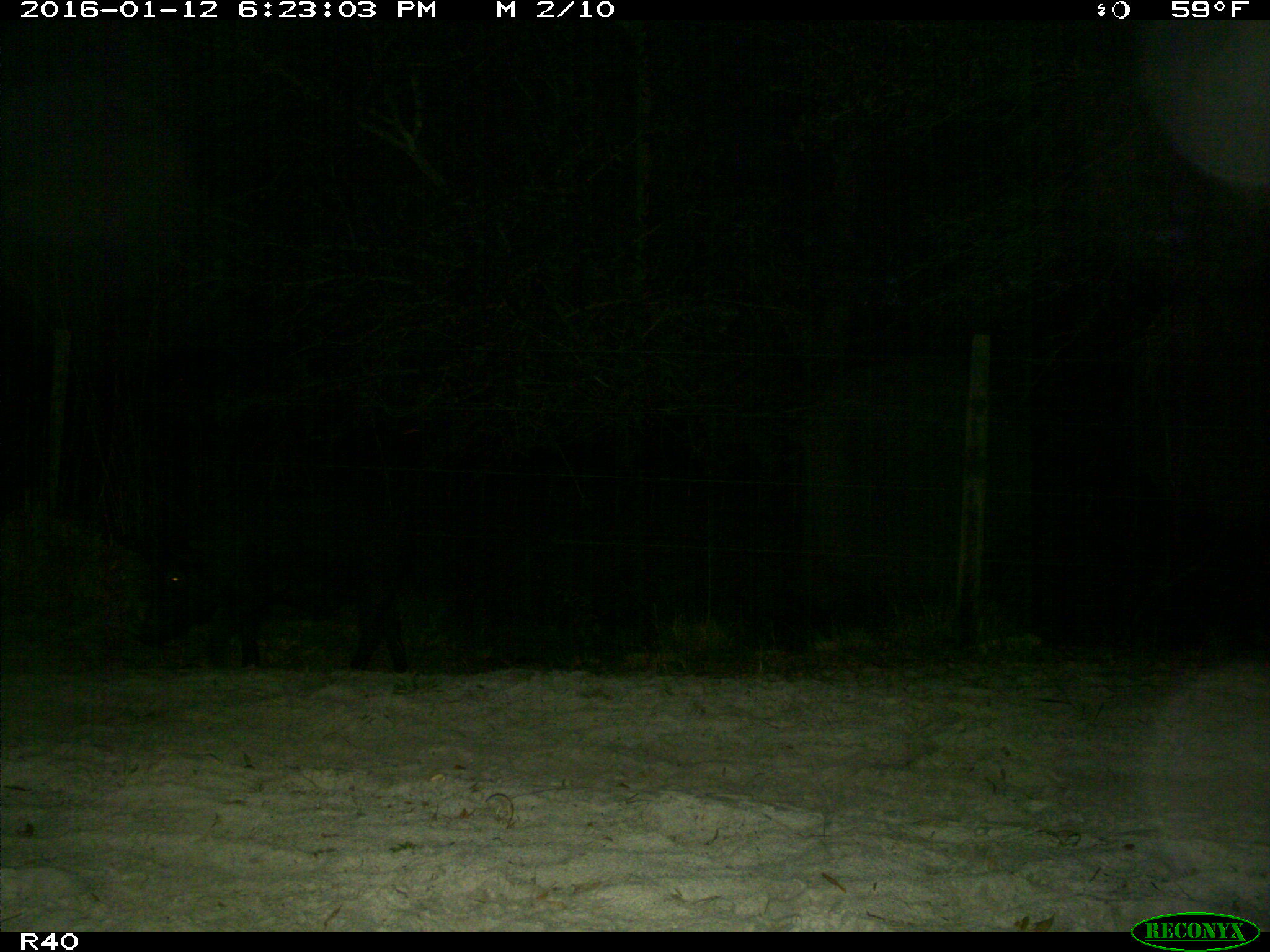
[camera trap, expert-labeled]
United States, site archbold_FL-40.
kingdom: Animalia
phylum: Chordata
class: Mammalia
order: Artiodactyla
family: Suidae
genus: Sus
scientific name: Sus scrofa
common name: wild boar